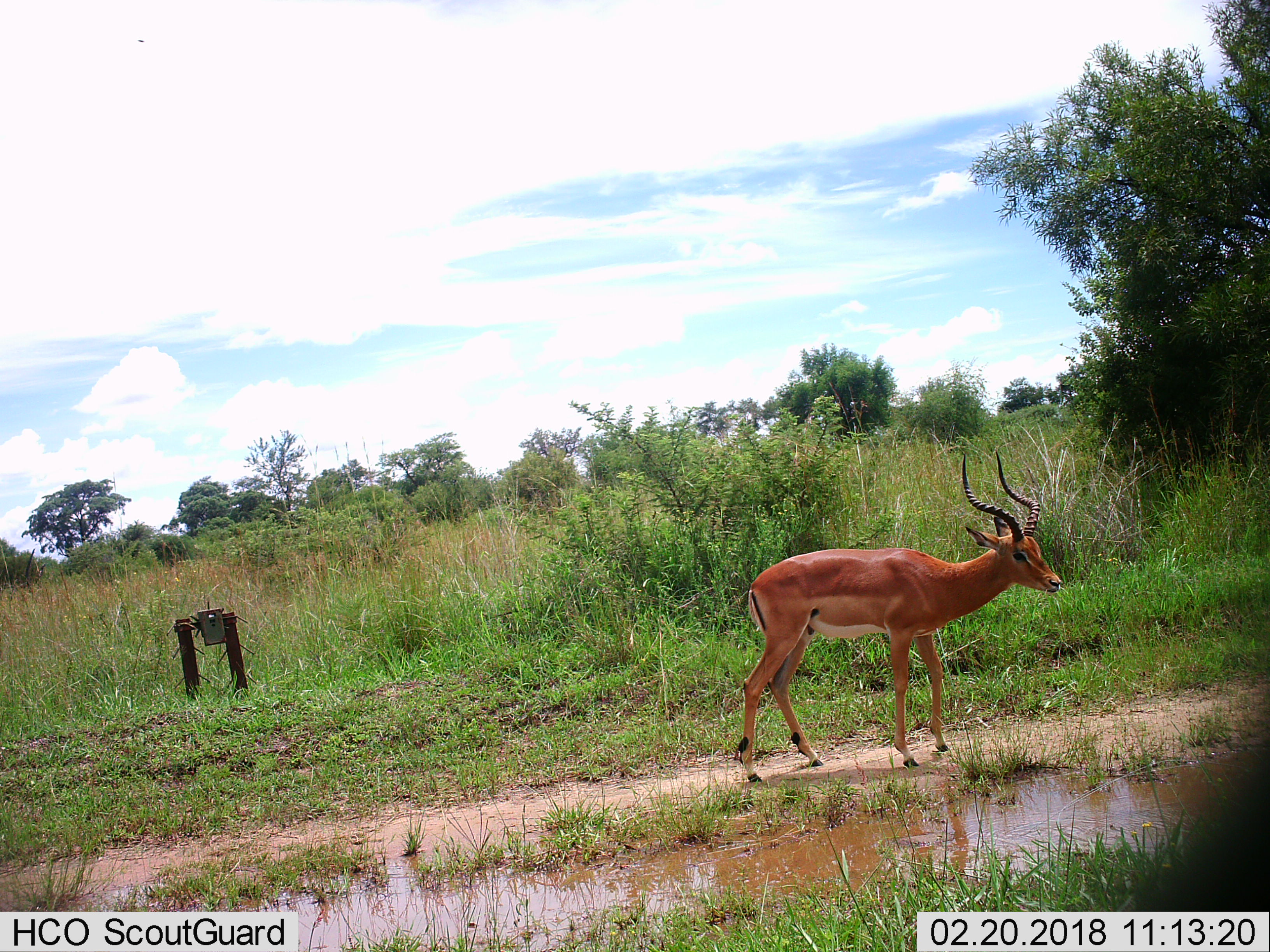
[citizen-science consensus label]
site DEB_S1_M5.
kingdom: Animalia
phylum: Chordata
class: Mammalia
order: Artiodactyla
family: Bovidae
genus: Aepyceros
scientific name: Aepyceros melampus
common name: impala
Impala (Aepyceros melampus), count 1. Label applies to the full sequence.